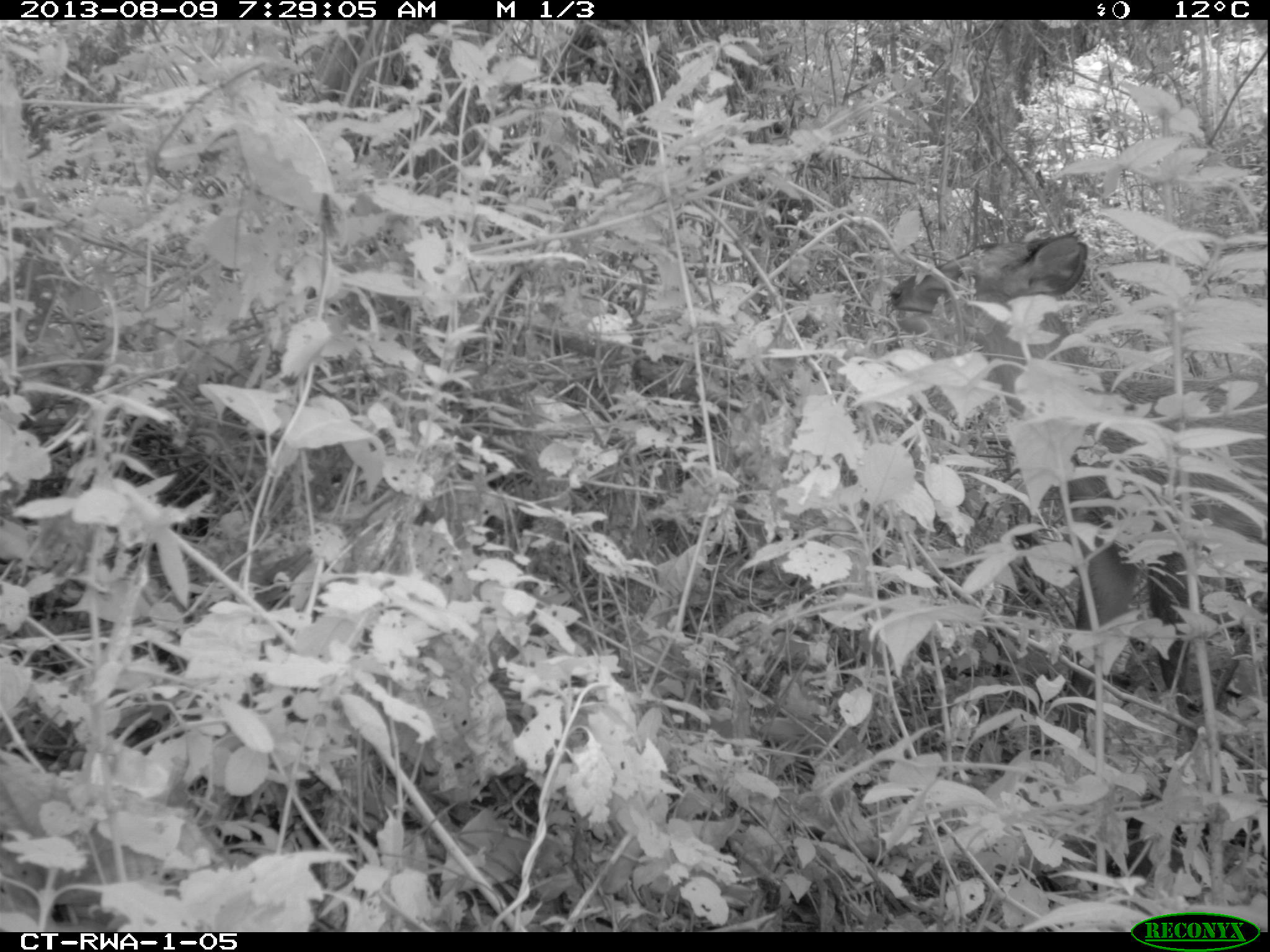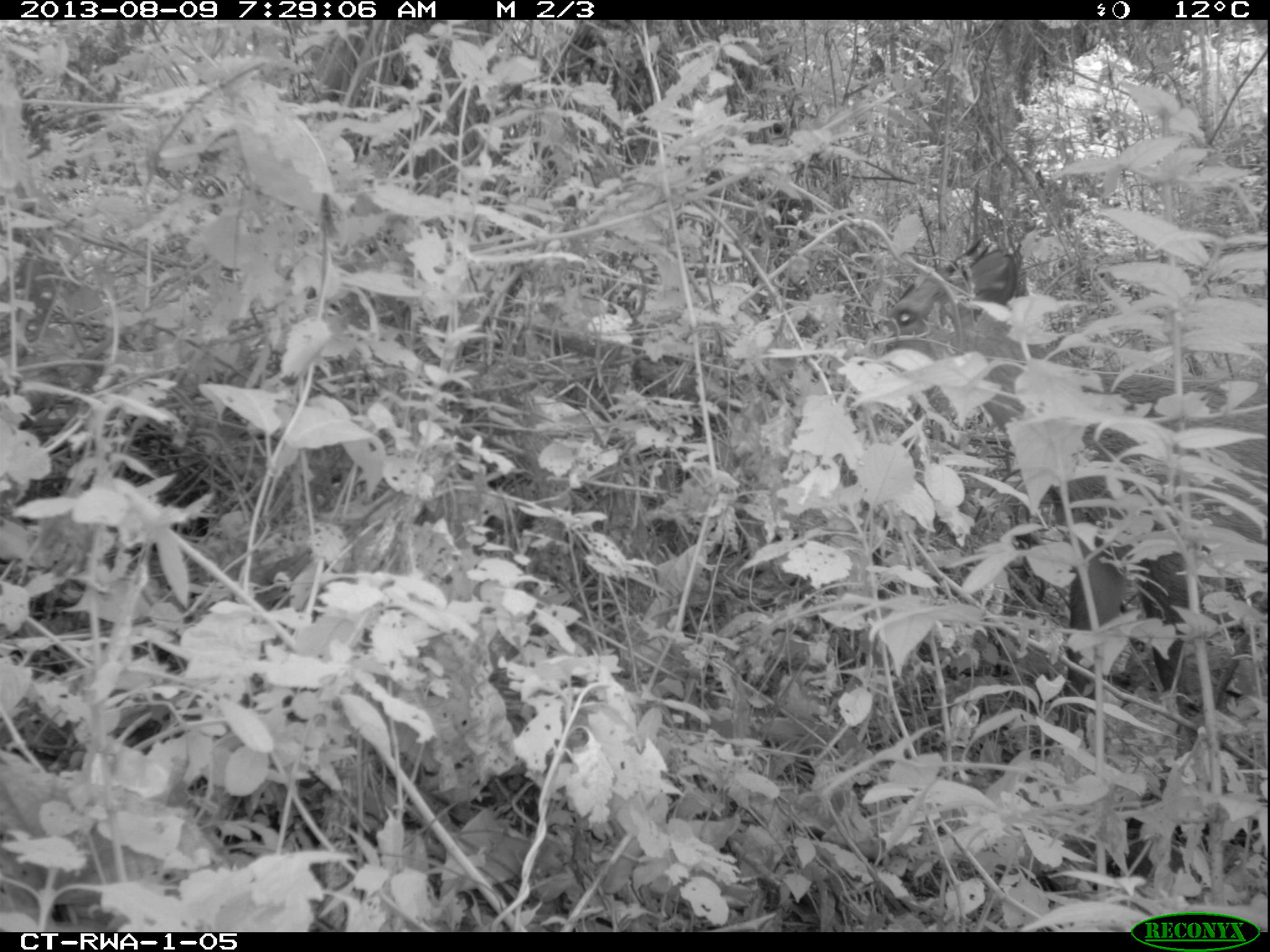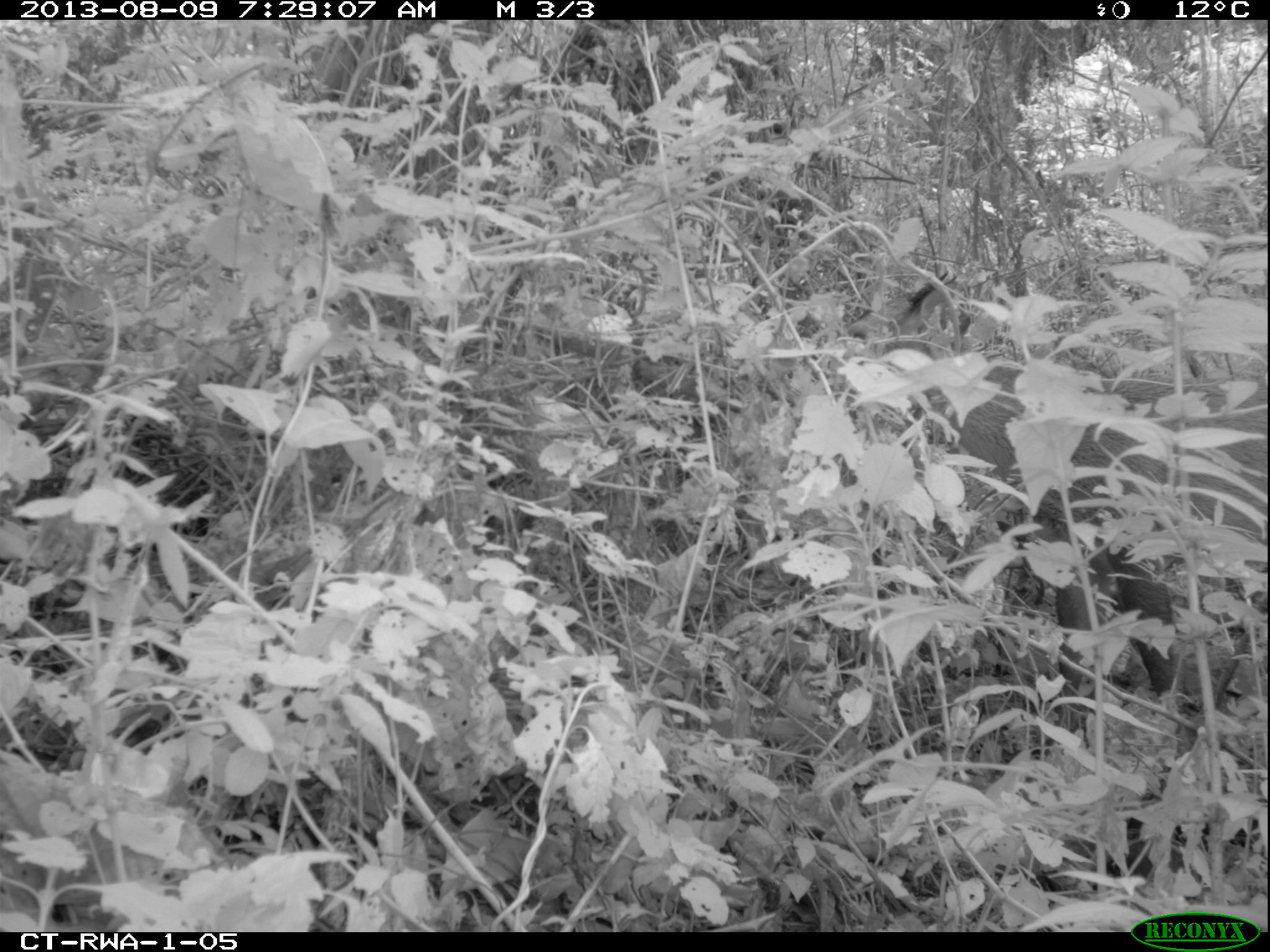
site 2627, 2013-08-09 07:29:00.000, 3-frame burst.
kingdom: Animalia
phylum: Chordata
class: Mammalia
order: Artiodactyla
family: Bovidae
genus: Cephalophus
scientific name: Cephalophus nigrifrons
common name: black-fronted duiker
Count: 1.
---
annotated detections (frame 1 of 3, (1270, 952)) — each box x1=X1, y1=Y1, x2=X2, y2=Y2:
cephalophus nigrifrons: x1=887, y1=230, x2=1270, y2=758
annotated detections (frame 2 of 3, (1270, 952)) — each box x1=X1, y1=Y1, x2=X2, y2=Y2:
cephalophus nigrifrons: x1=866, y1=232, x2=1270, y2=794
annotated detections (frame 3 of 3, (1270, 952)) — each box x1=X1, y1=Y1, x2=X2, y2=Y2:
cephalophus nigrifrons: x1=847, y1=277, x2=1270, y2=754